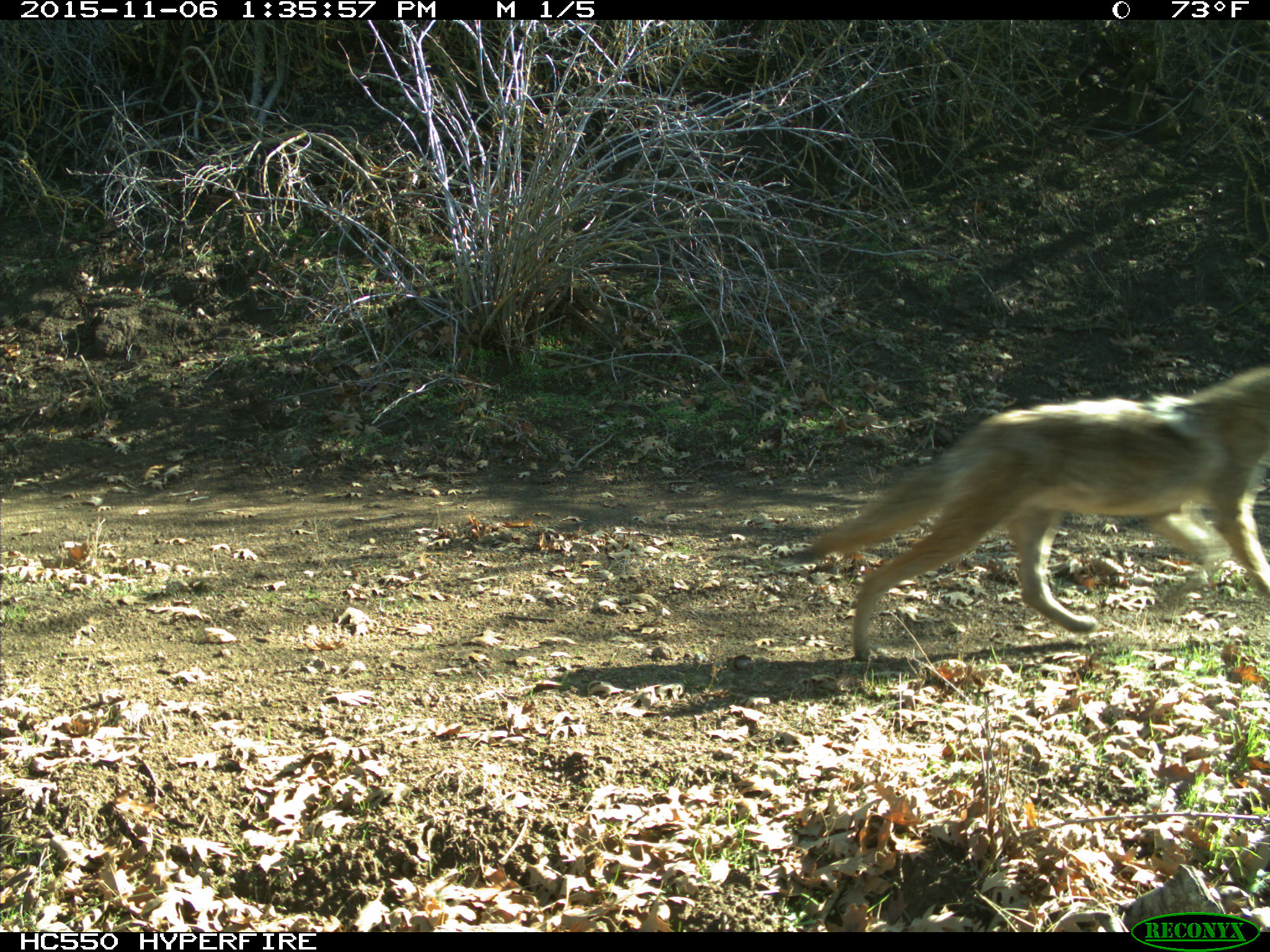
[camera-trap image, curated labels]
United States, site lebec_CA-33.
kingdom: Animalia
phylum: Chordata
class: Mammalia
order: Carnivora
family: Canidae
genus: Canis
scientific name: Canis latrans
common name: coyote